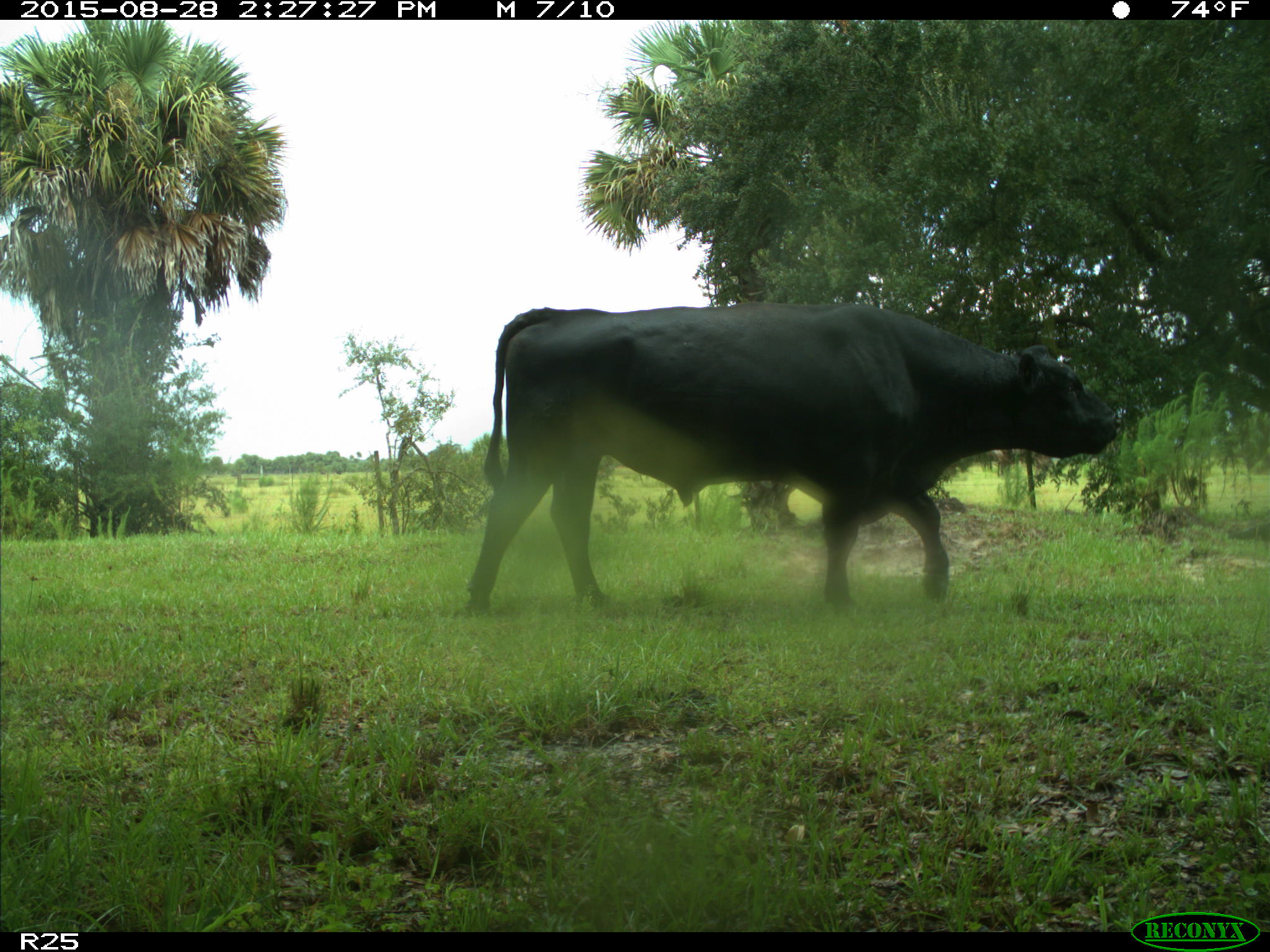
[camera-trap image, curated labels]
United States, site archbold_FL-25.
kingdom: Animalia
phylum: Chordata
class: Mammalia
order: Artiodactyla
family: Bovidae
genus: Bos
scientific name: Bos taurus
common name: domestic cow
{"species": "Bos taurus (domestic cow)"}